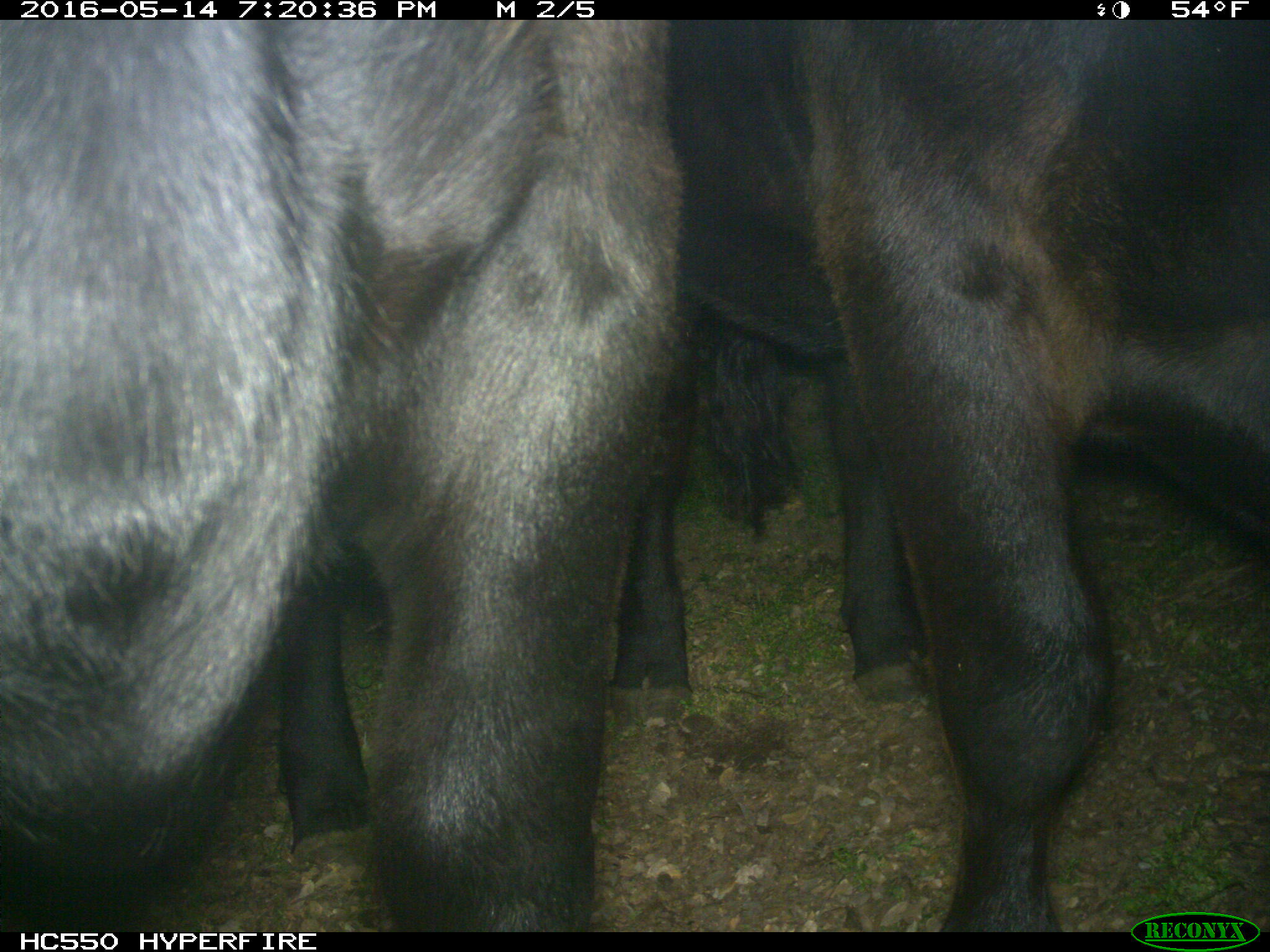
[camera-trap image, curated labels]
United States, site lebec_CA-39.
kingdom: Animalia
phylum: Chordata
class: Mammalia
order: Artiodactyla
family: Bovidae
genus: Bos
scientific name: Bos taurus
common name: domestic cow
Bos taurus (domestic cow).